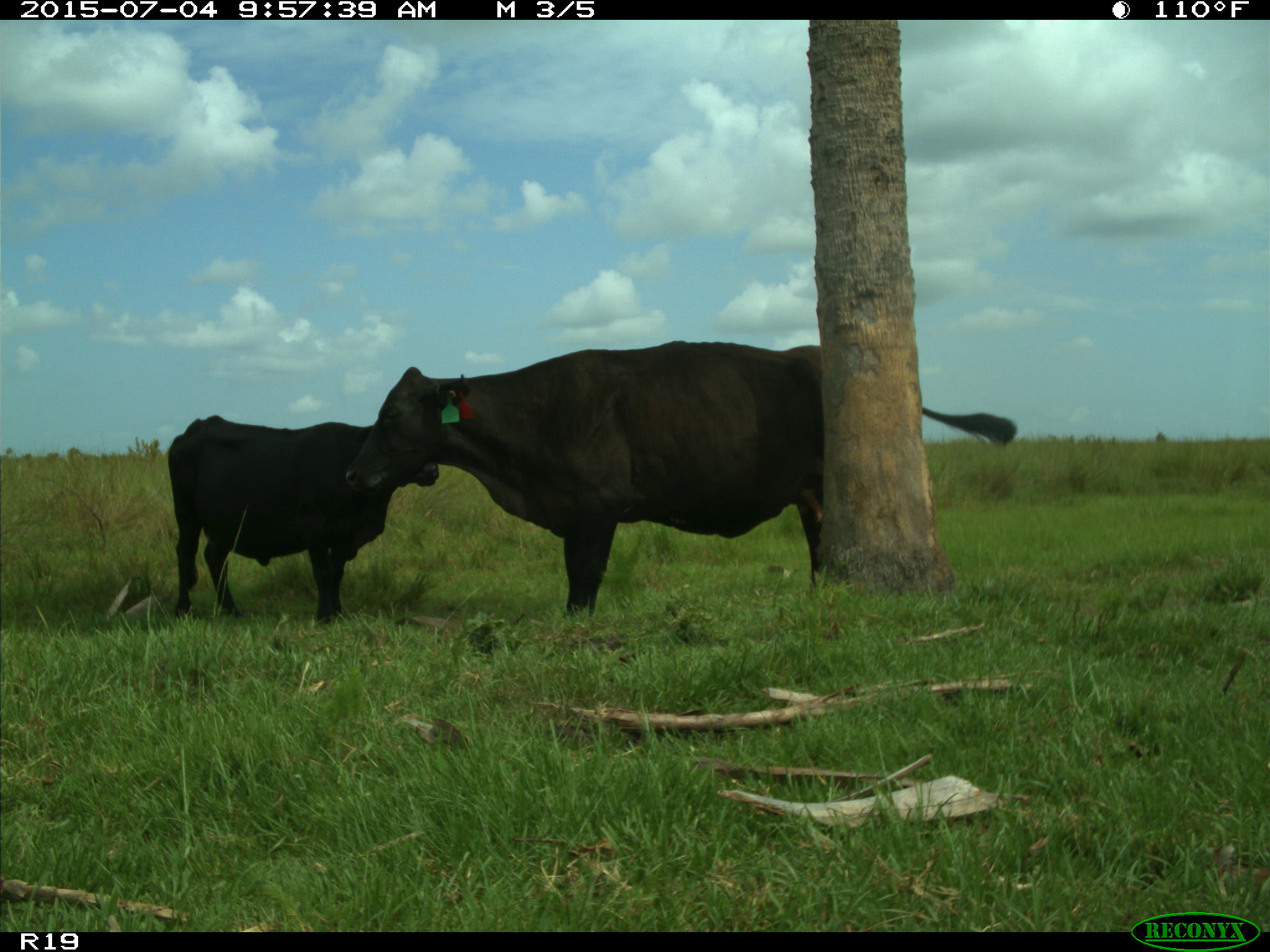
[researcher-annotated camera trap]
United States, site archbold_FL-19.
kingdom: Animalia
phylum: Chordata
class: Mammalia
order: Artiodactyla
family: Bovidae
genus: Bos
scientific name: Bos taurus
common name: domestic cow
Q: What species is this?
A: Bos taurus (domestic cow).